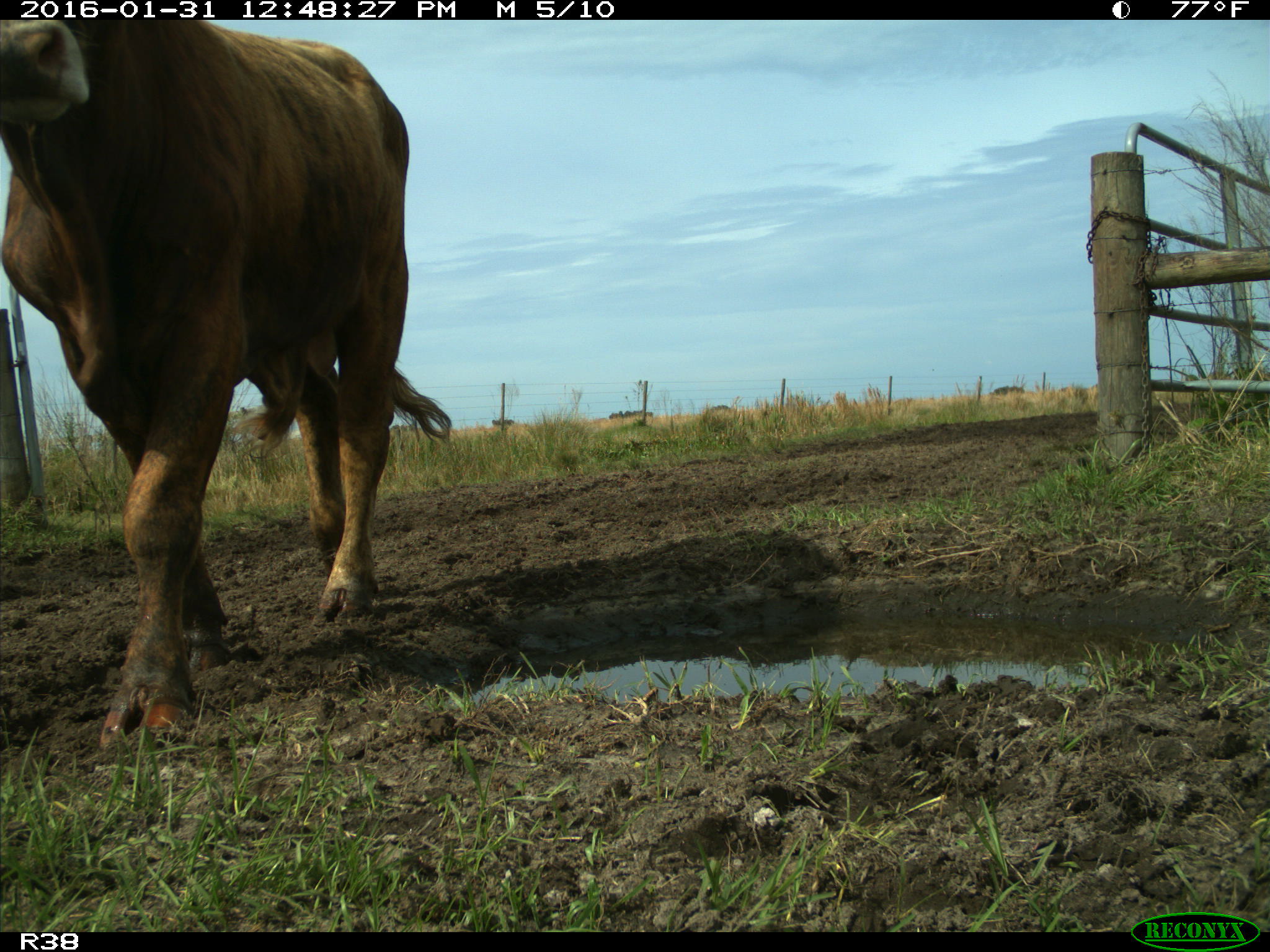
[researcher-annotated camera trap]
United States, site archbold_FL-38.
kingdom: Animalia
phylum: Chordata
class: Mammalia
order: Artiodactyla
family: Bovidae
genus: Bos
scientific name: Bos taurus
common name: domestic cow